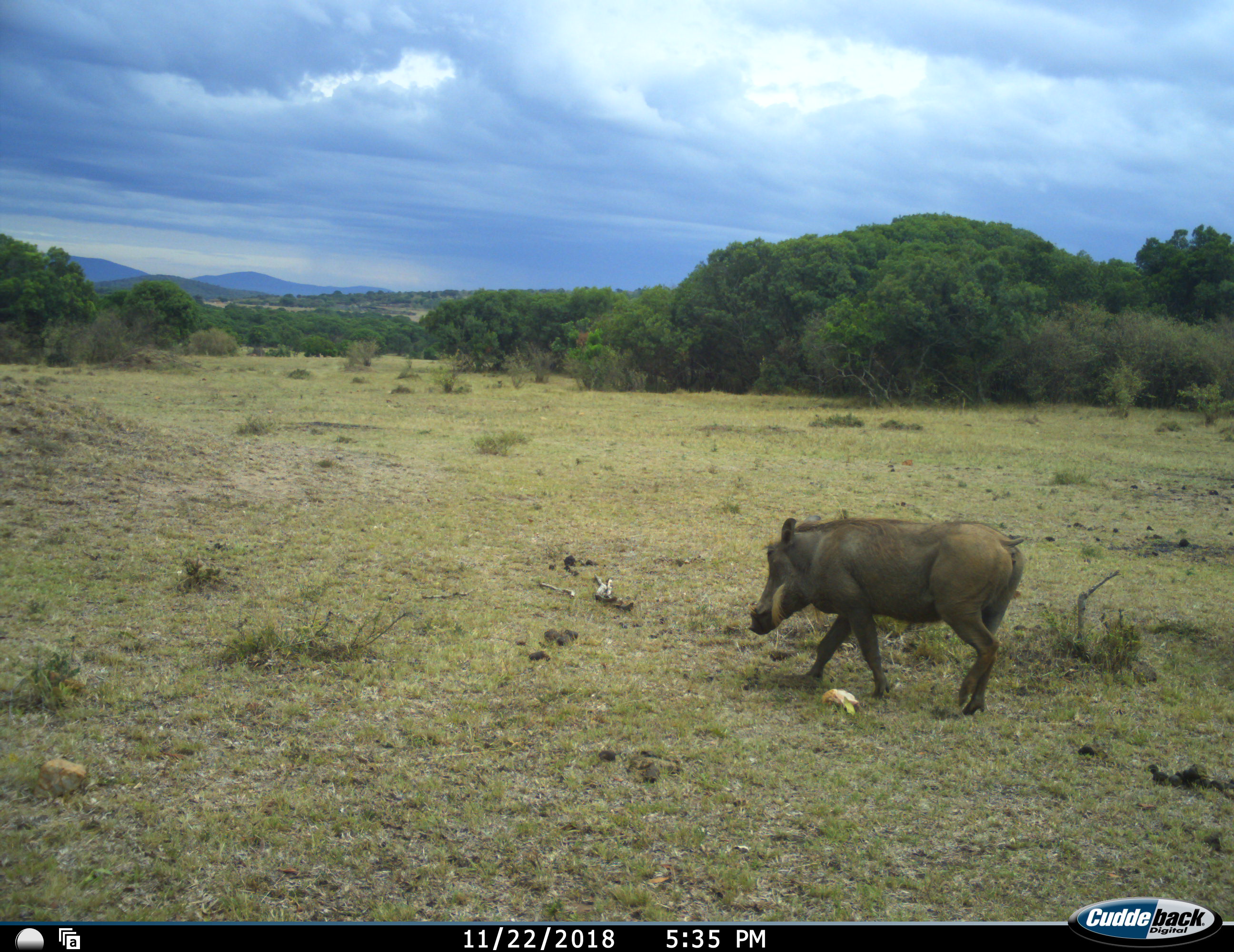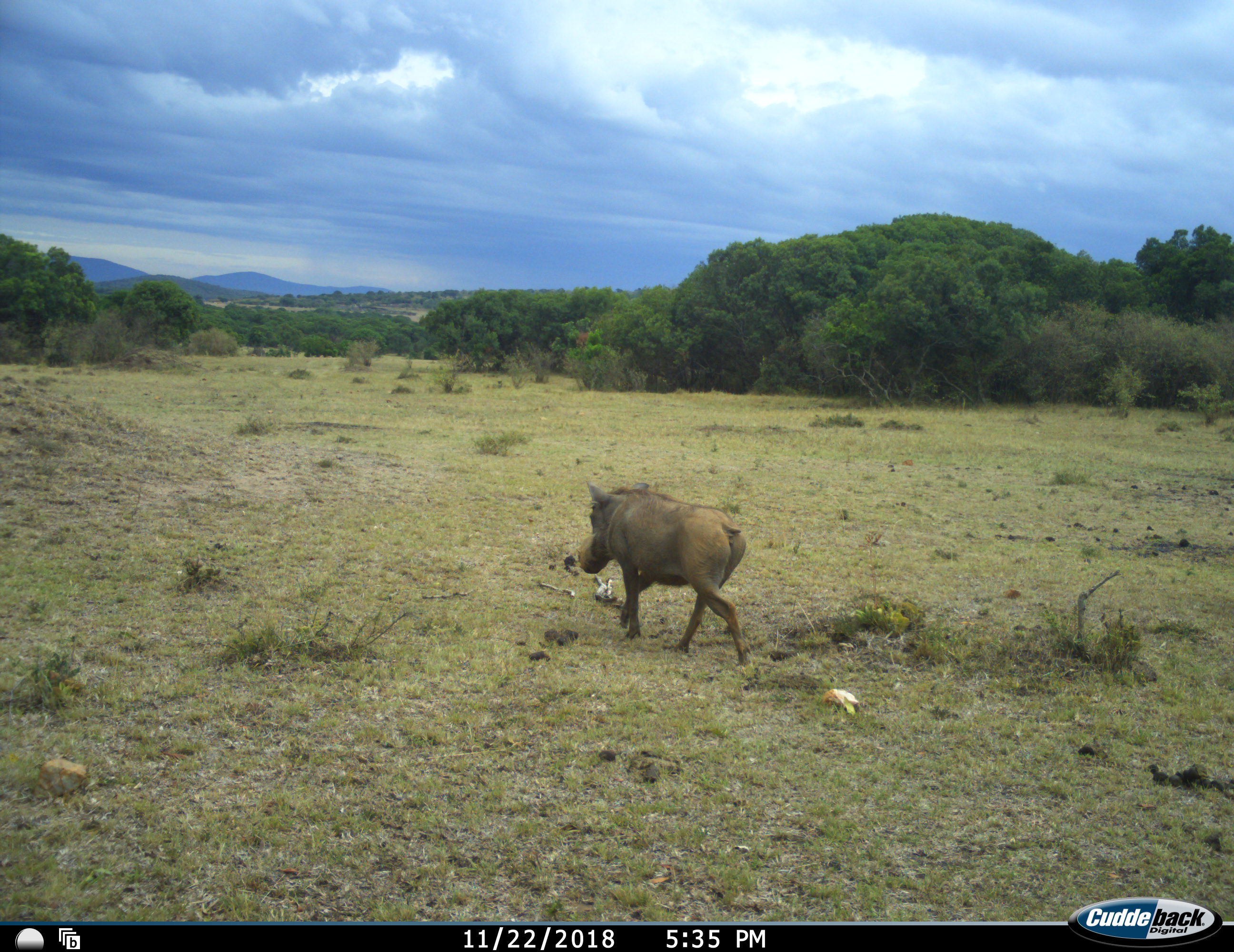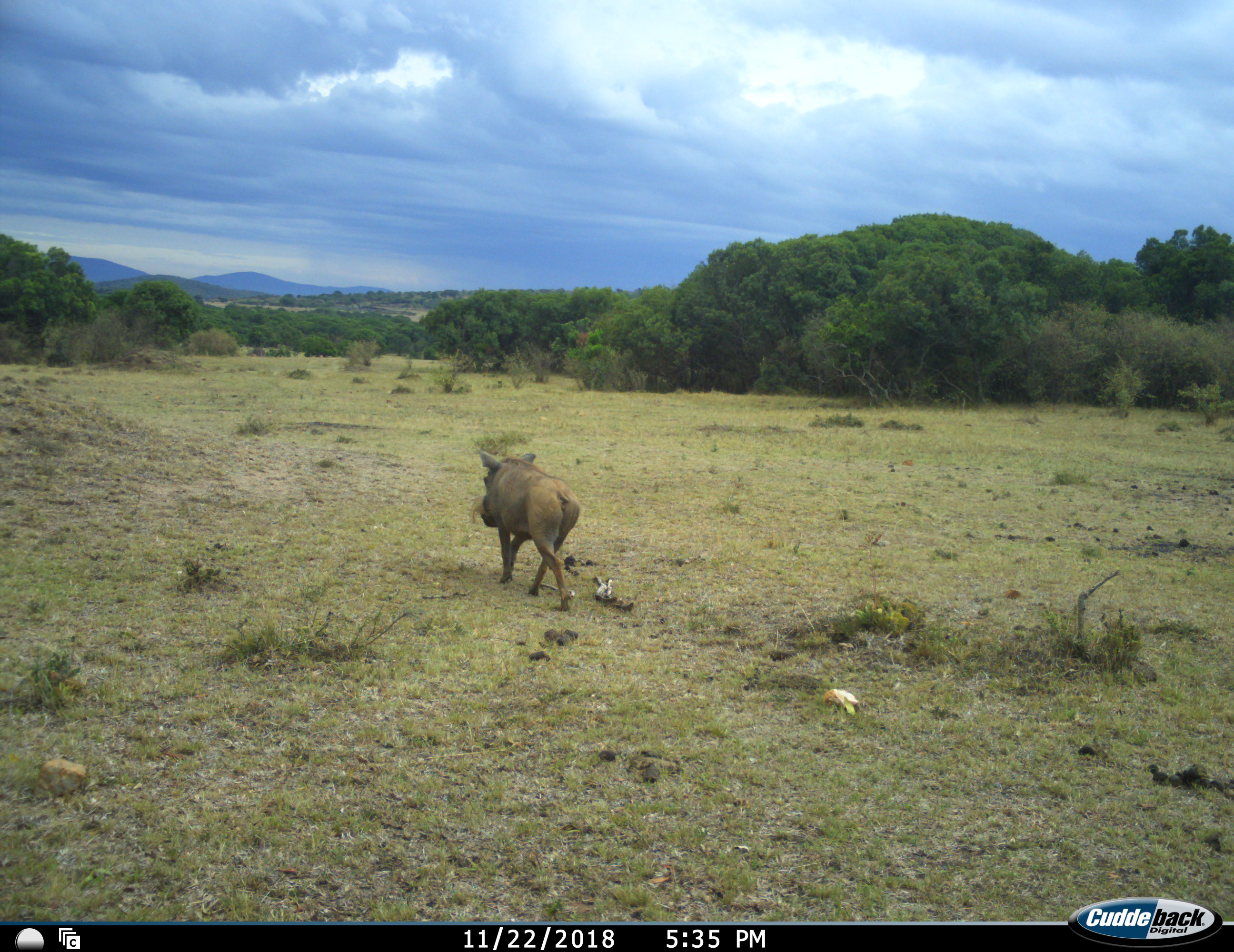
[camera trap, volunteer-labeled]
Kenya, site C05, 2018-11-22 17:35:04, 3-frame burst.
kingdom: Animalia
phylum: Chordata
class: Mammalia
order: Artiodactyla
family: Suidae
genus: Phacochoerus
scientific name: Phacochoerus africanus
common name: warthog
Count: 1.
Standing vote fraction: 11%.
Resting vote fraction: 0%.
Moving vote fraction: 100%.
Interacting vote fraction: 0%.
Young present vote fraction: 0%.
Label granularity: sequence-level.